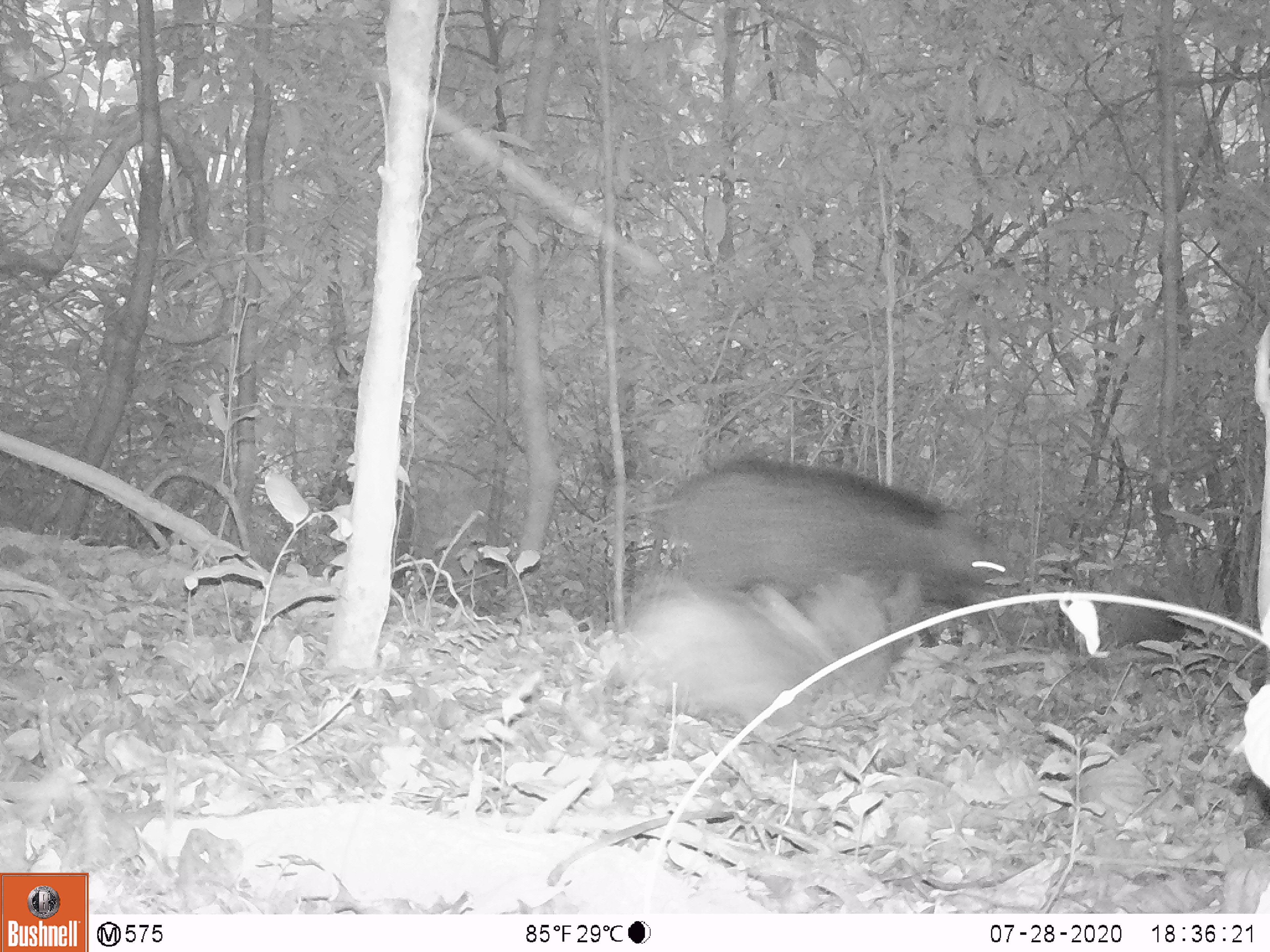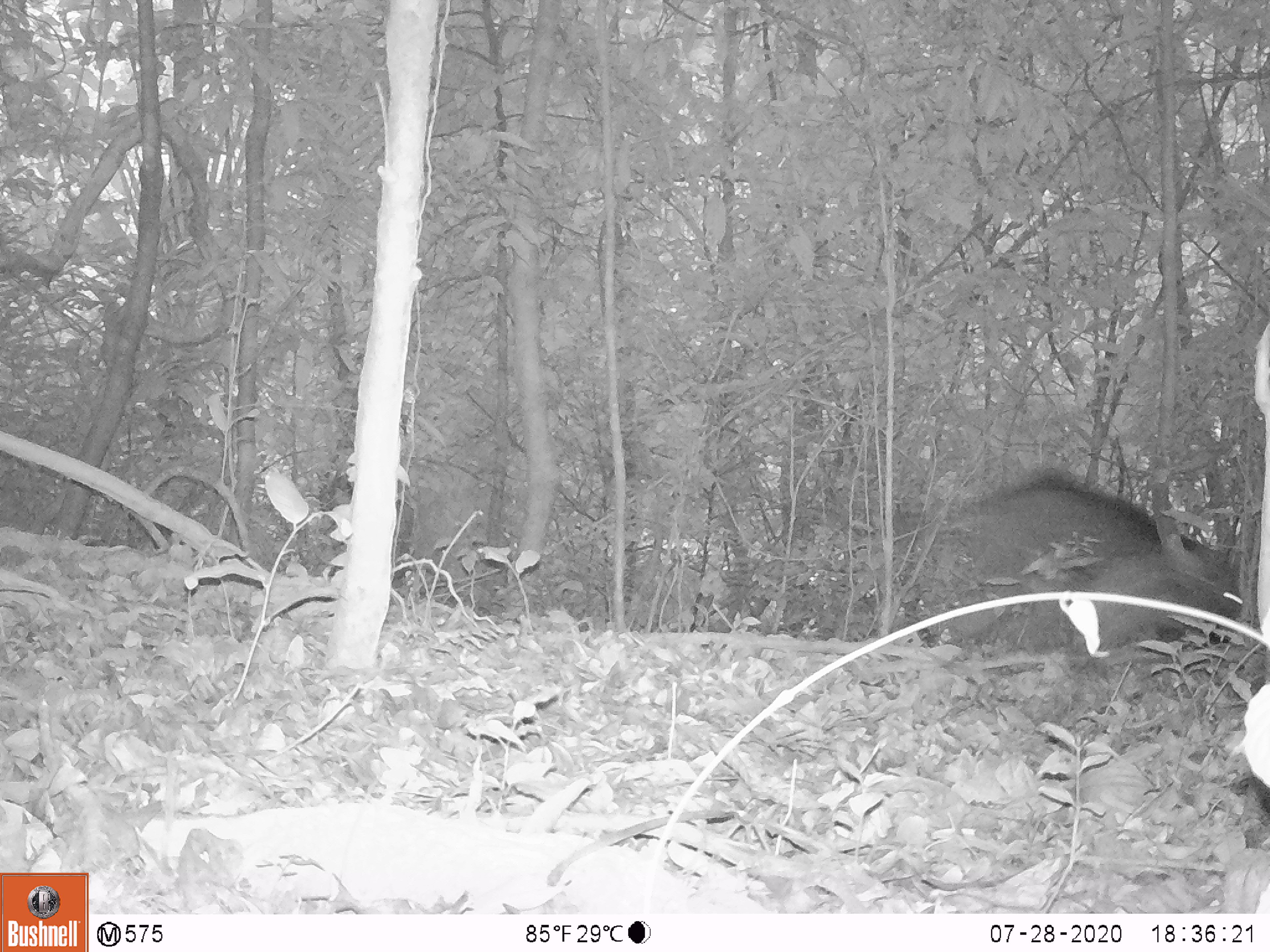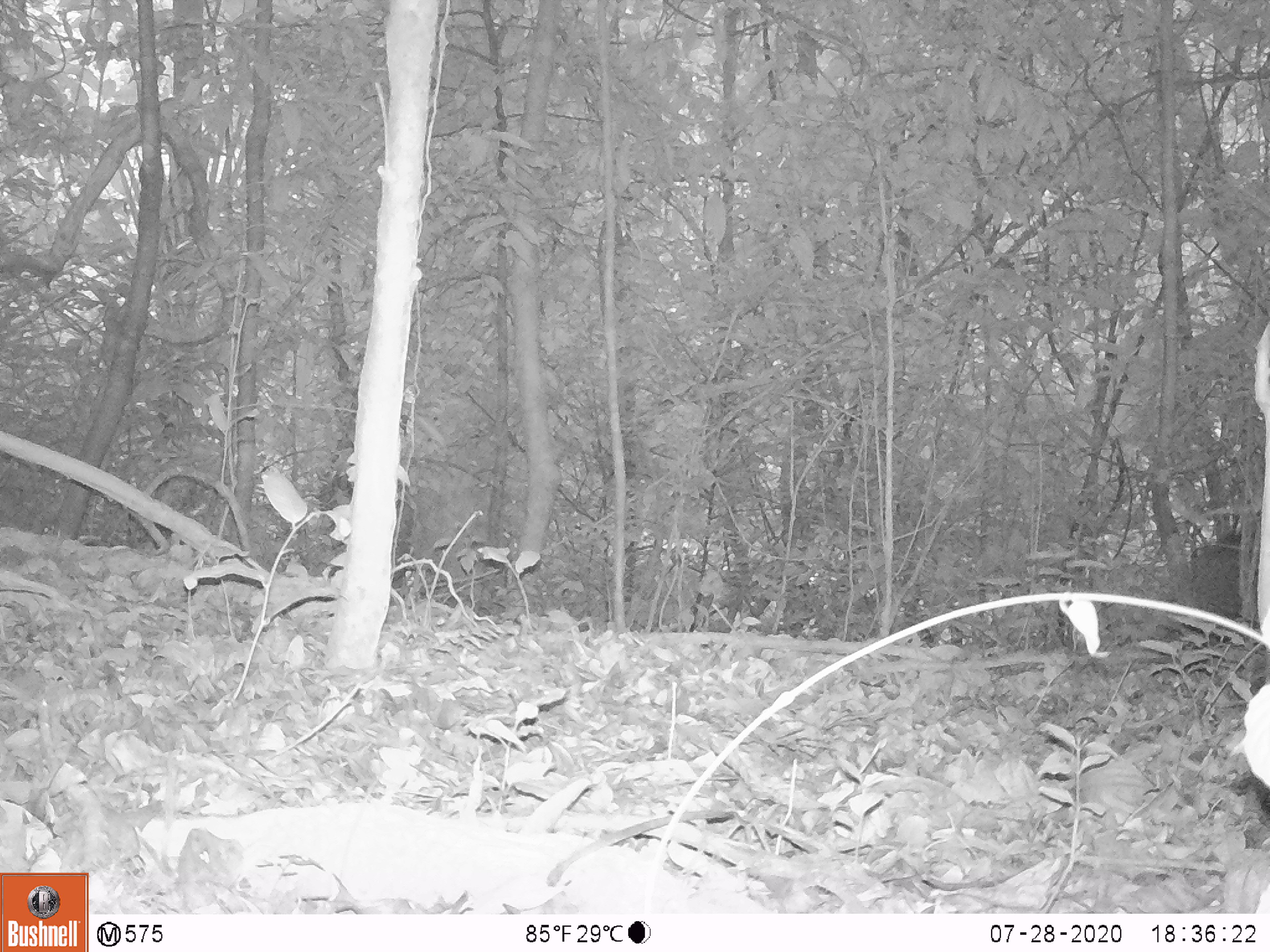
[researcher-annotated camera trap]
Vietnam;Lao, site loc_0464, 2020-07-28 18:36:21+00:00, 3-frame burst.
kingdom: Animalia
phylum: Chordata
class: Mammalia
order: Artiodactyla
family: Suidae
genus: Sus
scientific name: Sus scrofa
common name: eurasian wild pig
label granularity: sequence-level